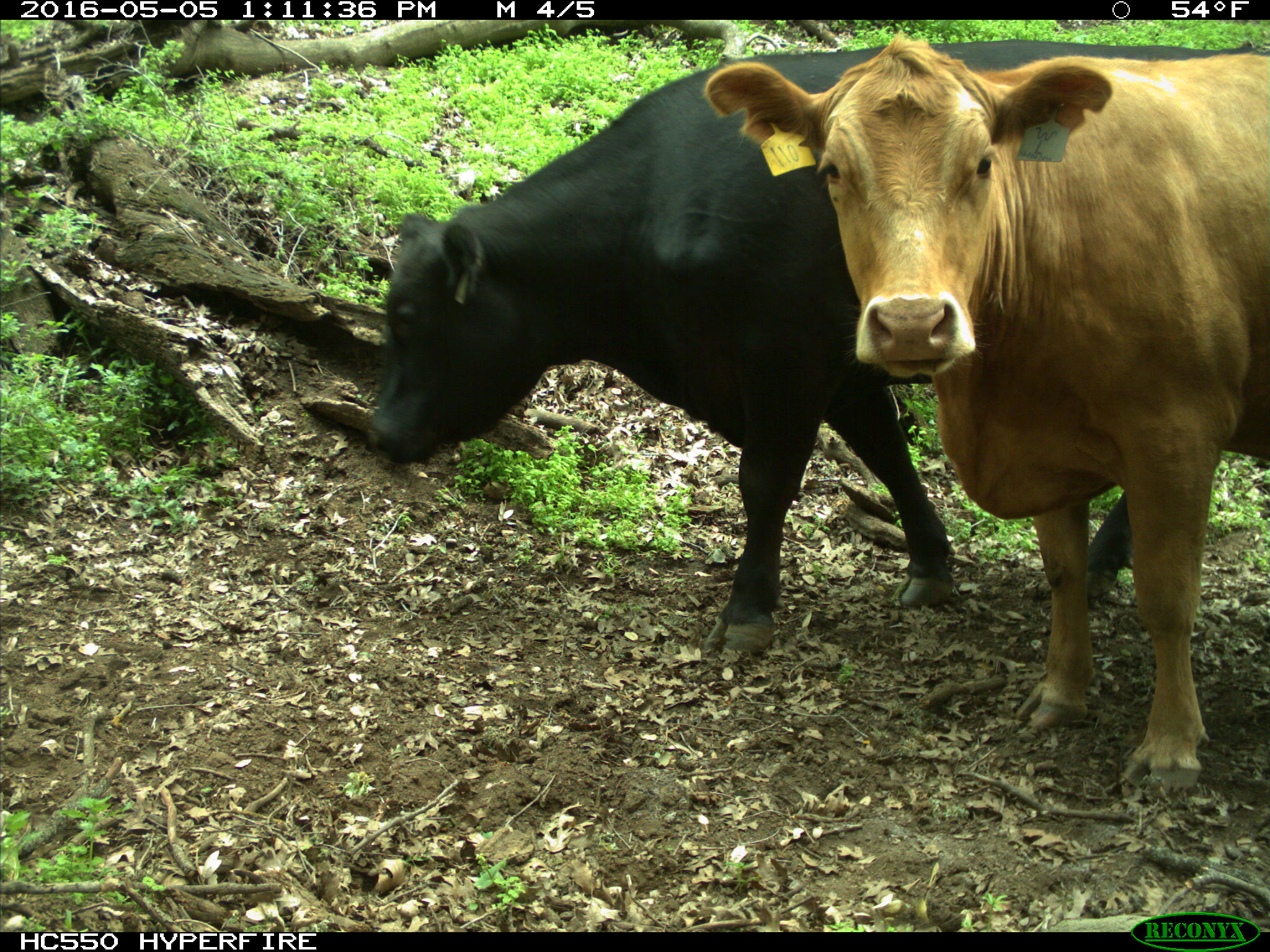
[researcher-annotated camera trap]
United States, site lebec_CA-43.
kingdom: Animalia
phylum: Chordata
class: Mammalia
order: Artiodactyla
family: Bovidae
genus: Bos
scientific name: Bos taurus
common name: domestic cow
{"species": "Bos taurus (domestic cow)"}